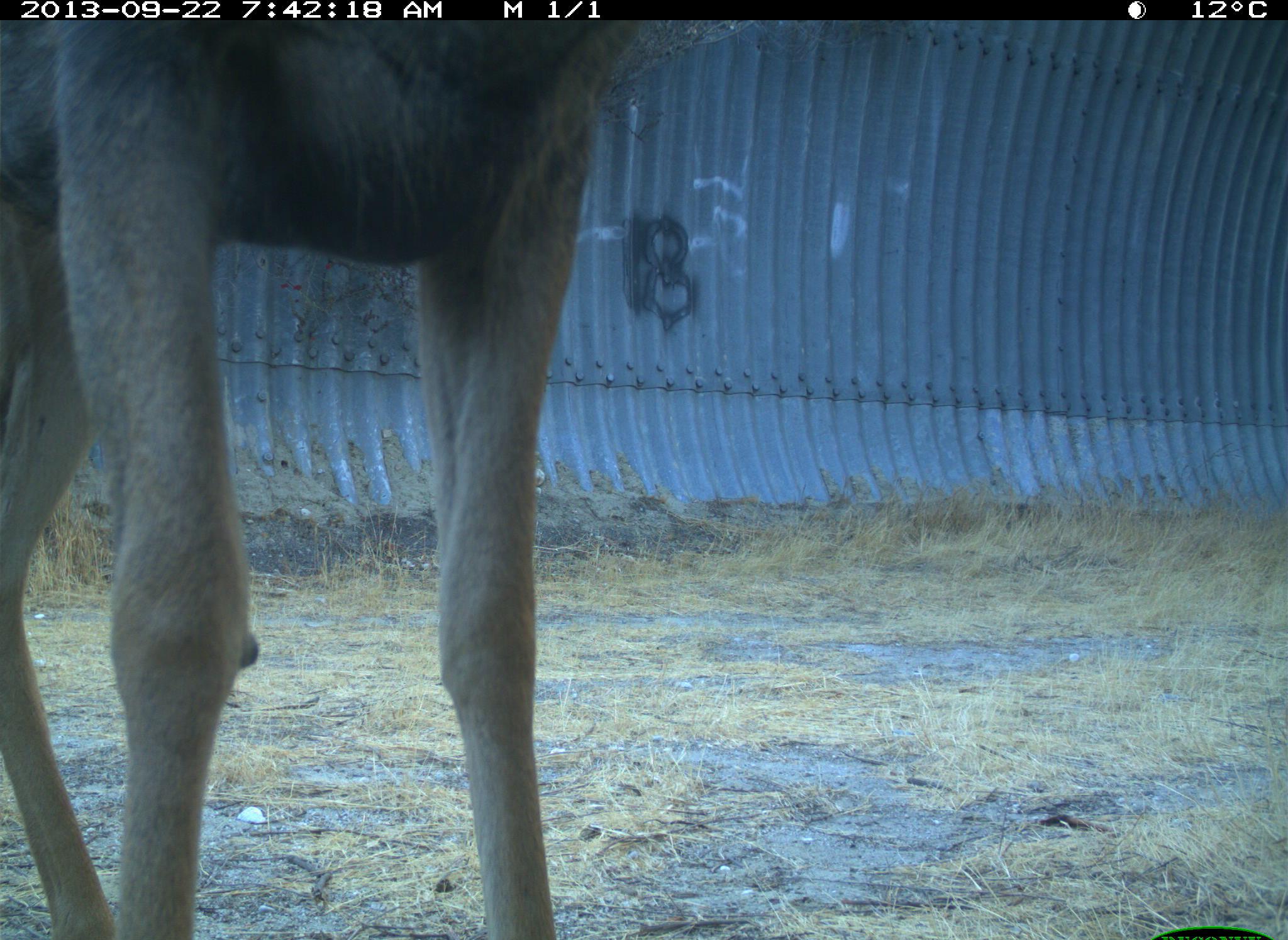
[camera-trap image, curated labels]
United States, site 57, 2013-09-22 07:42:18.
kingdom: Animalia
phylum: Chordata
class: Mammalia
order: Artiodactyla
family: Cervidae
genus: Odocoileus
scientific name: Odocoileus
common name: deer